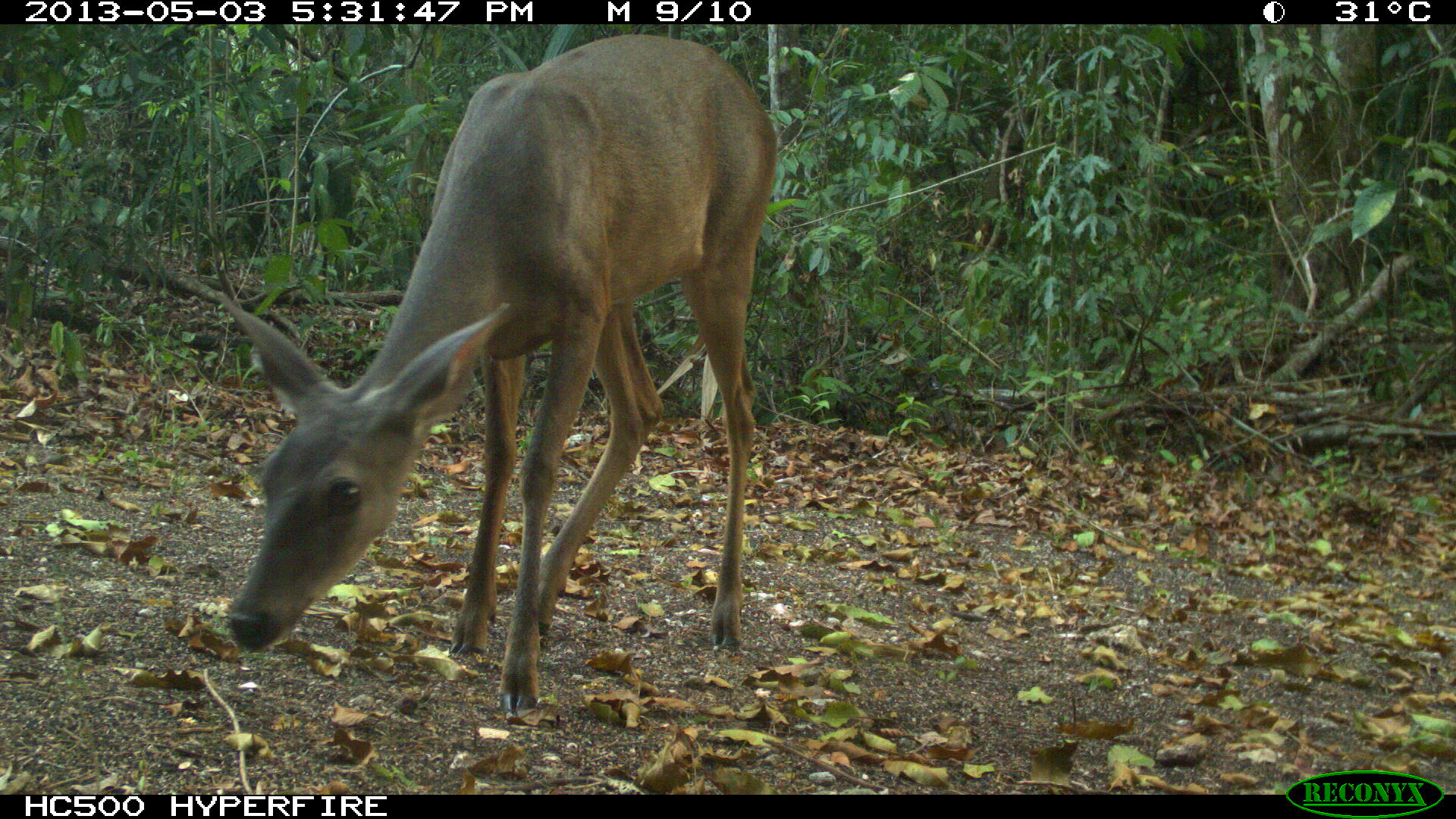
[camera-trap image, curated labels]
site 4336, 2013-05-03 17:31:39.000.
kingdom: Animalia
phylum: Chordata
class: Mammalia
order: Artiodactyla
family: Cervidae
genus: Odocoileus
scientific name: Odocoileus virginianus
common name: white-tailed deer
Odocoileus virginianus (white-tailed deer), count 1, sex female.